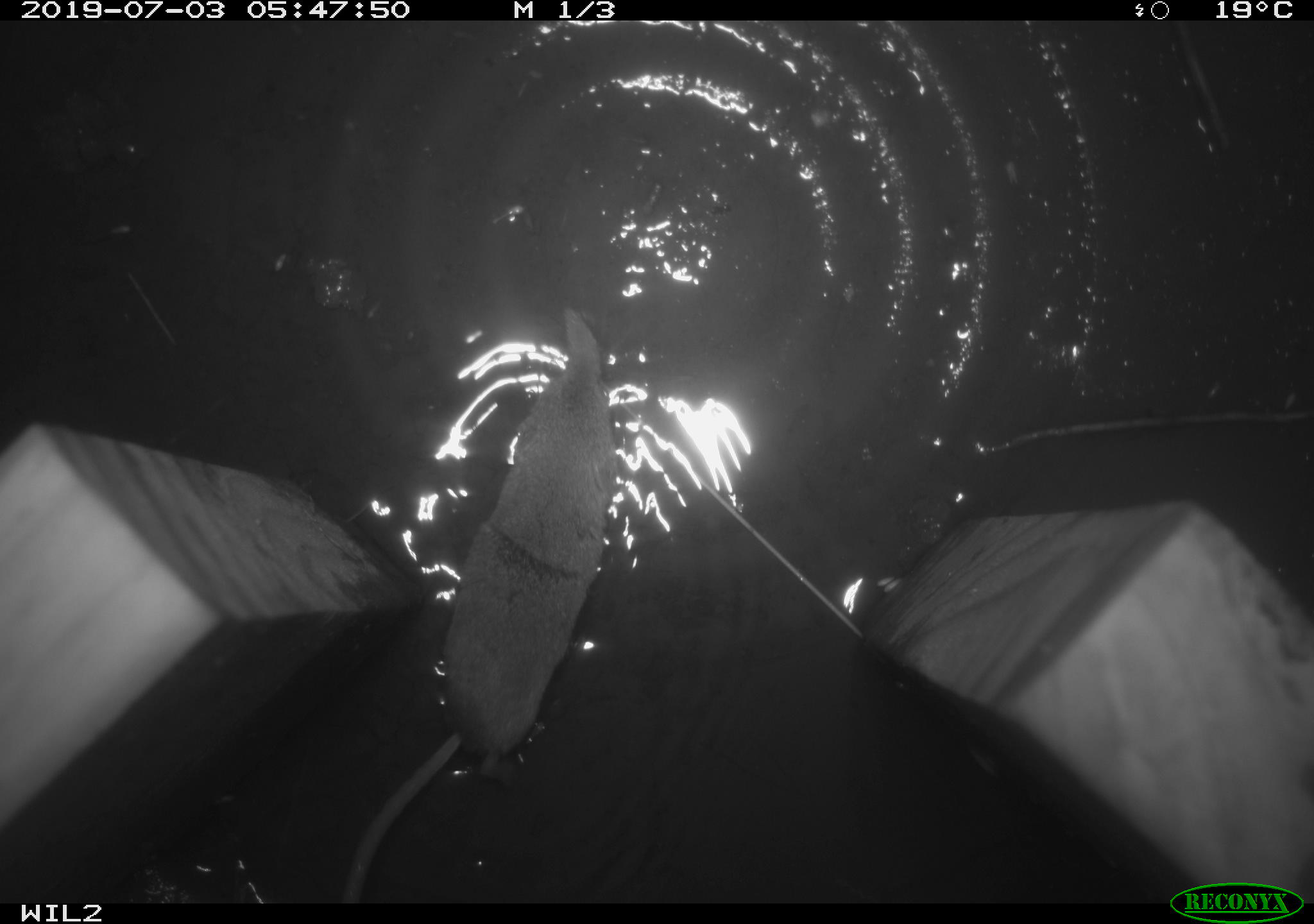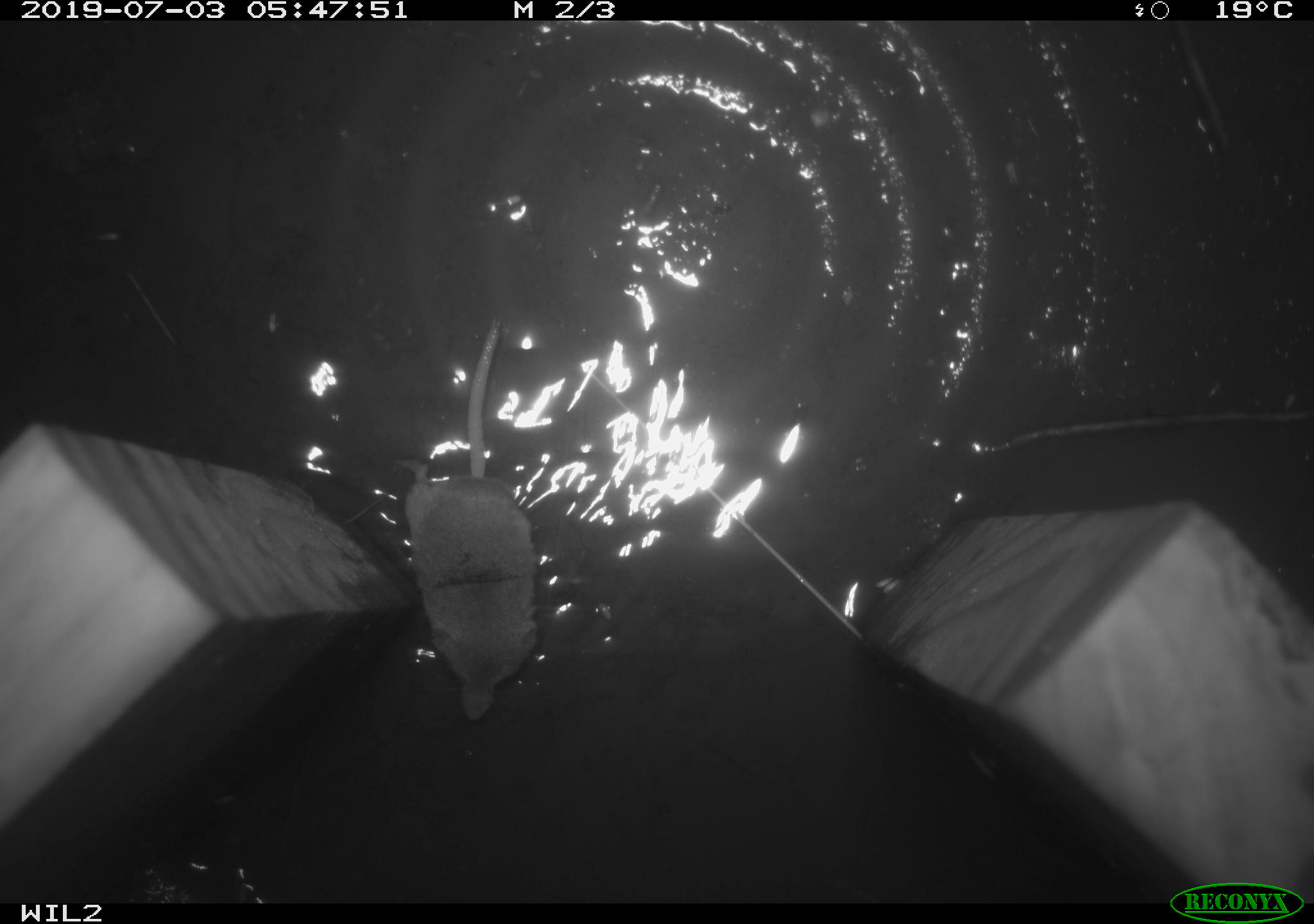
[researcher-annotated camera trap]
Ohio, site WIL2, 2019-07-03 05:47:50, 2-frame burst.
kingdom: Animalia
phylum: Chordata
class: Mammalia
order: Eulipotyphla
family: Soricidae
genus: Sorex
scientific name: Sorex cinereus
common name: masked shrew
Masked shrew (Sorex cinereus).